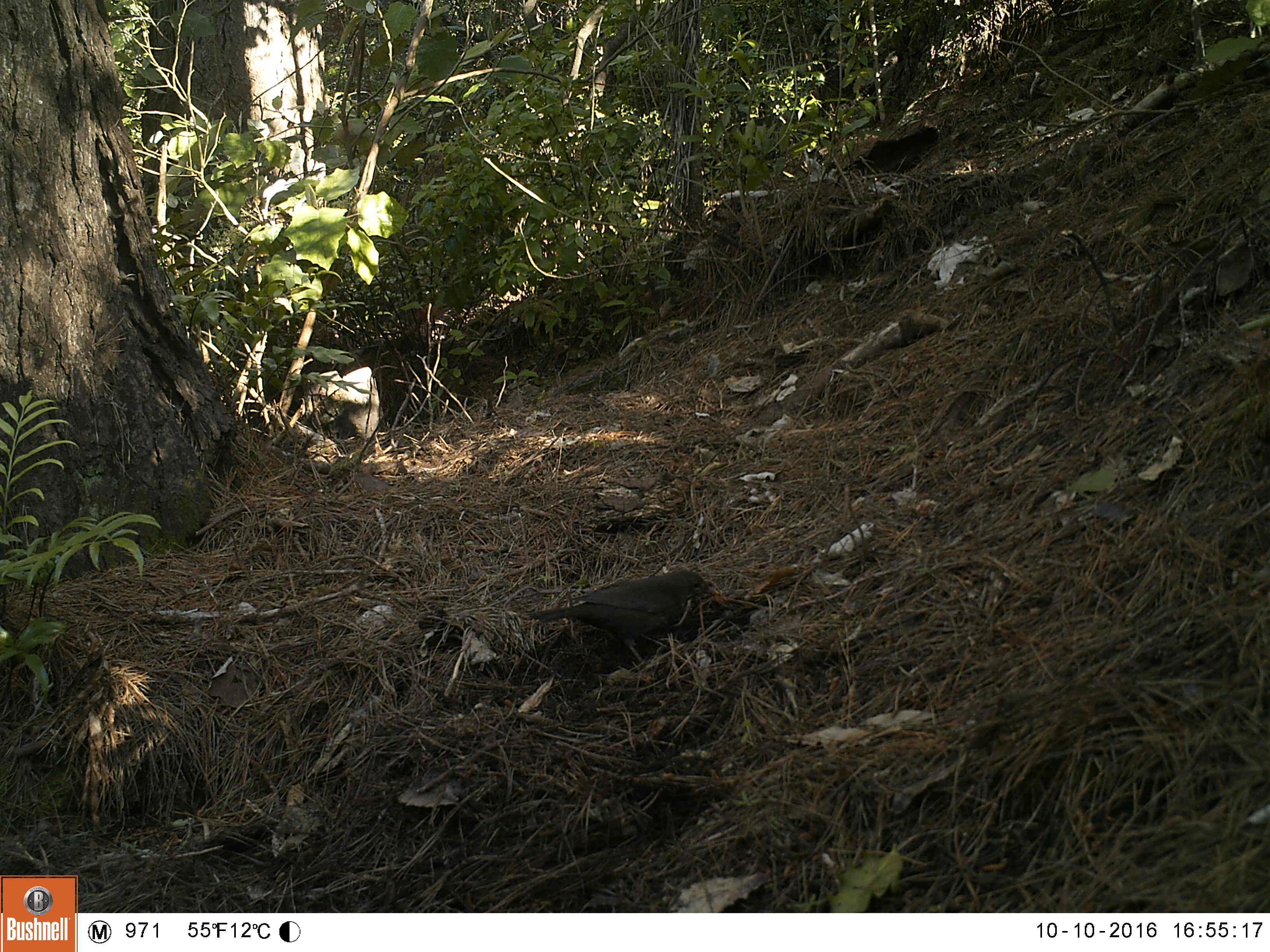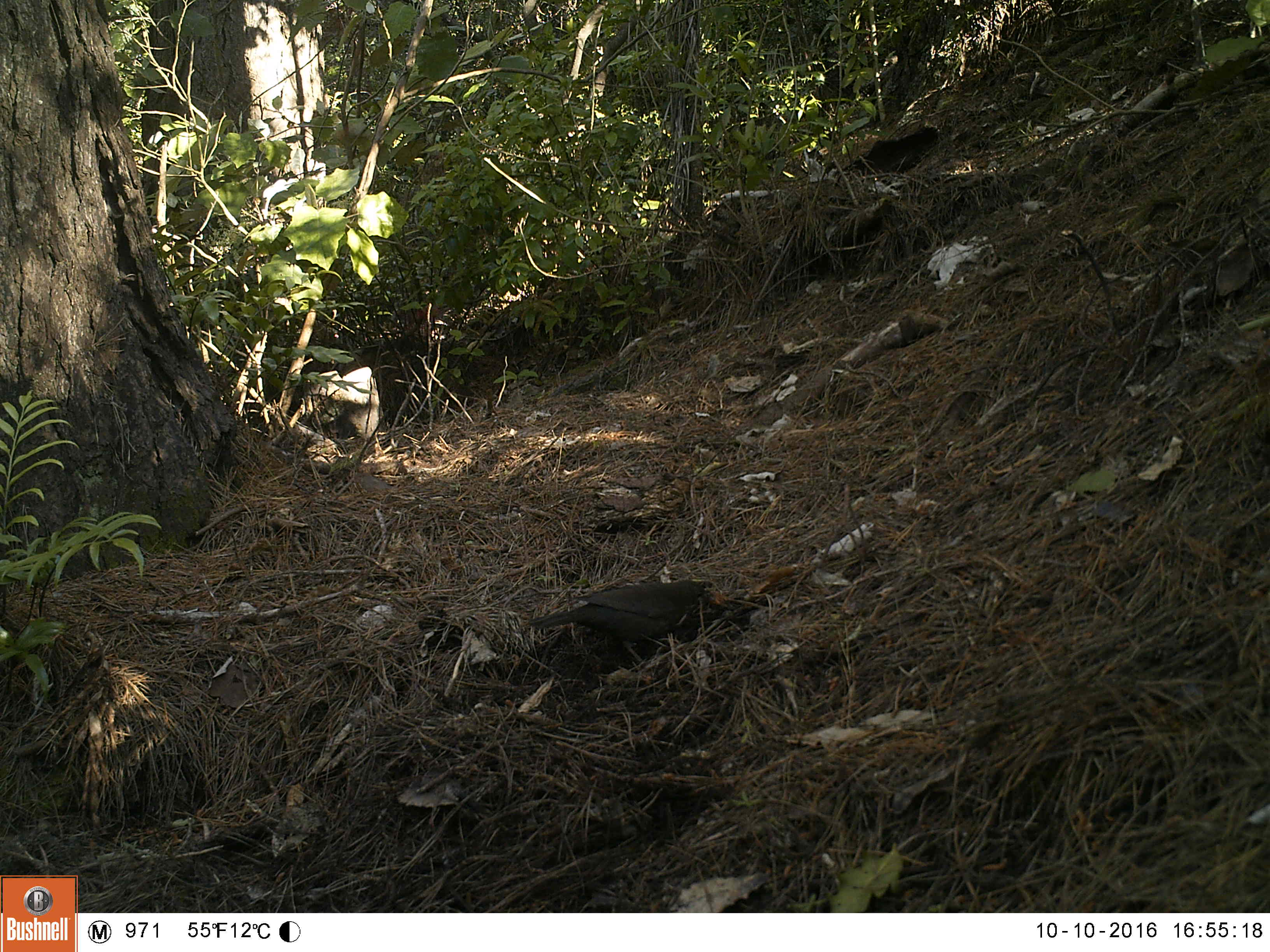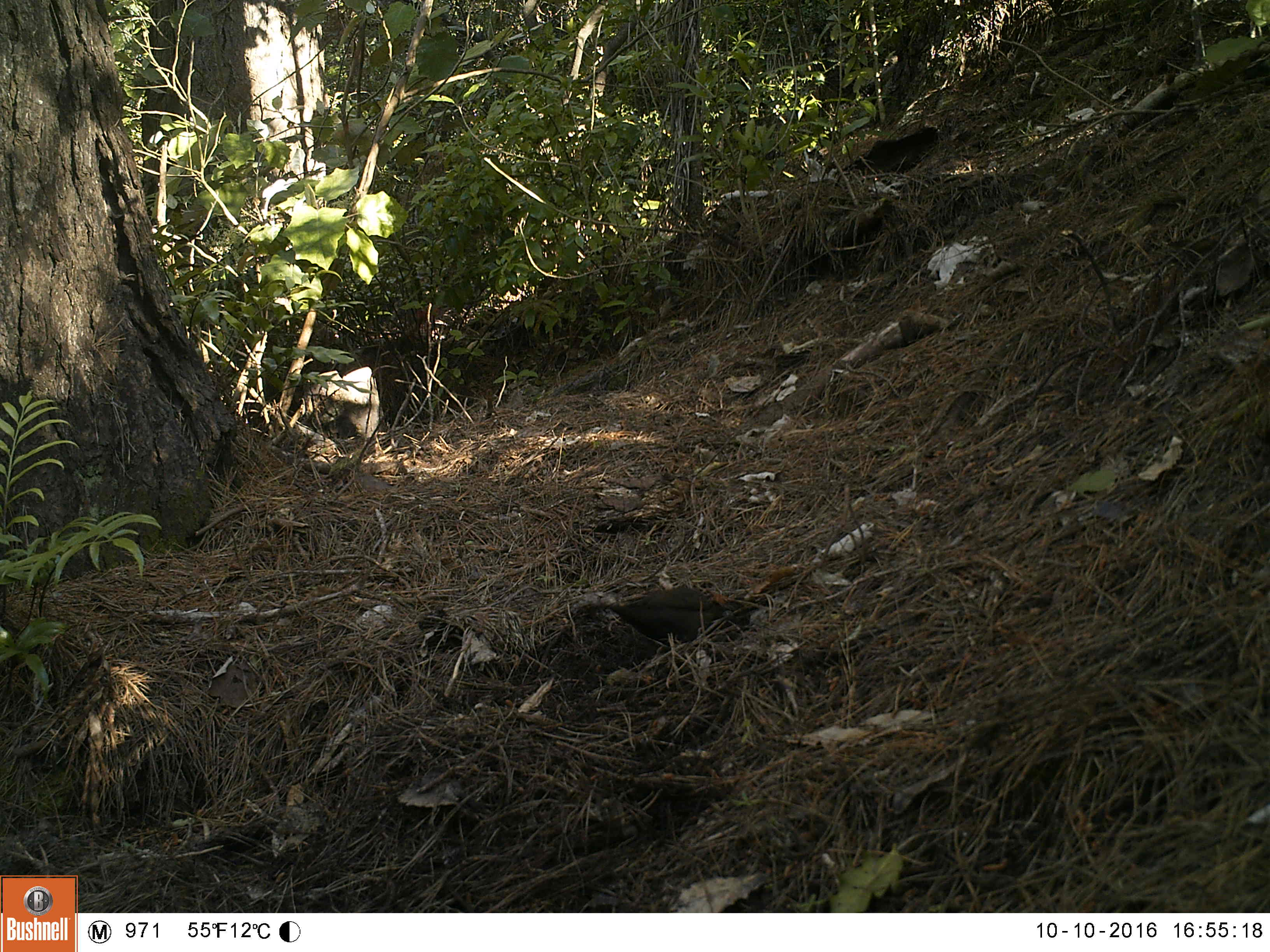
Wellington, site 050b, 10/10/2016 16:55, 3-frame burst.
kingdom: Animalia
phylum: Chordata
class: Aves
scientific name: Aves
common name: bird